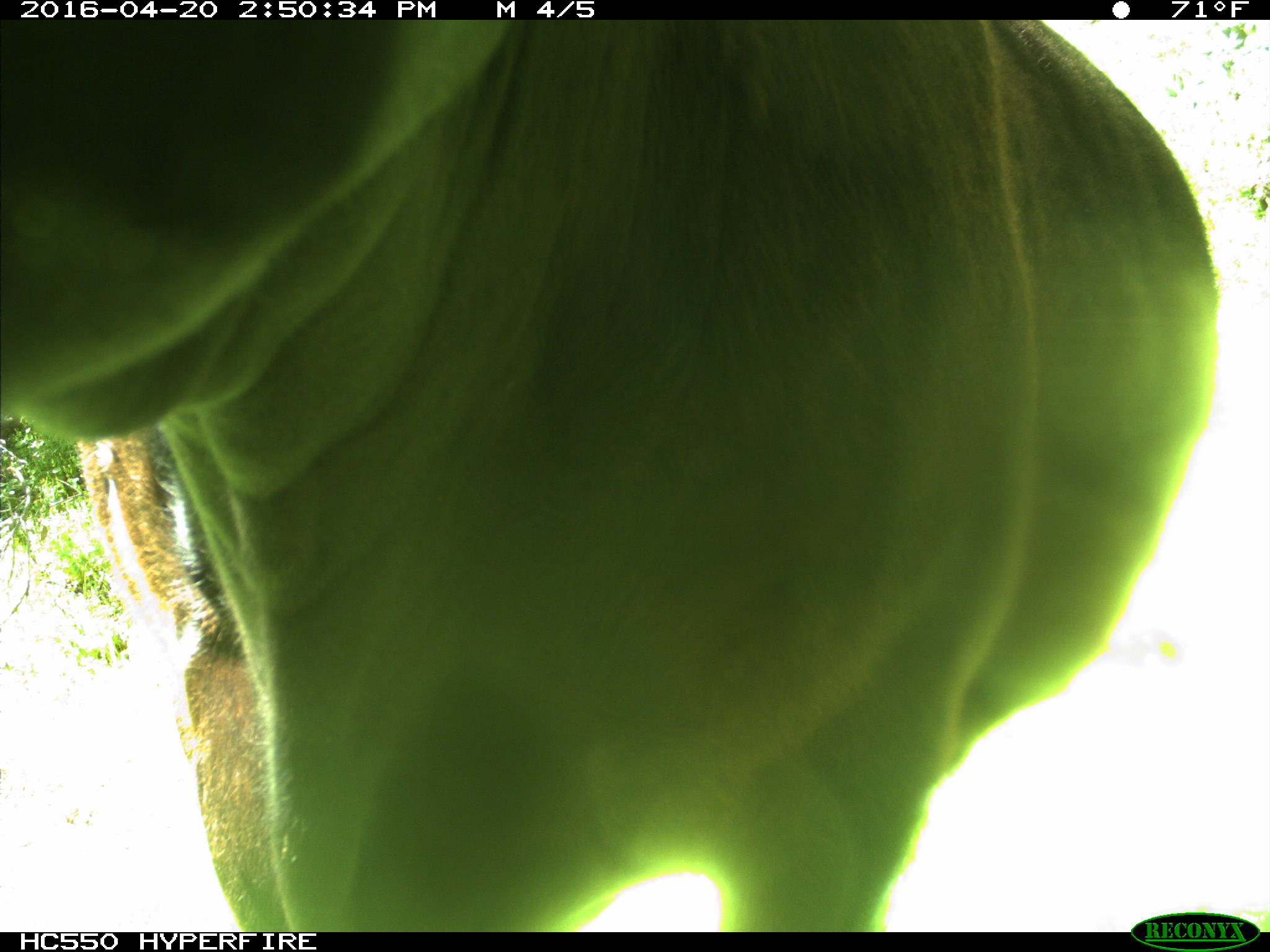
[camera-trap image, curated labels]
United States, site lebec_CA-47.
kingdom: Animalia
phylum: Chordata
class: Mammalia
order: Artiodactyla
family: Bovidae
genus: Bos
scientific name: Bos taurus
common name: domestic cow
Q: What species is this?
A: Bos taurus (domestic cow).